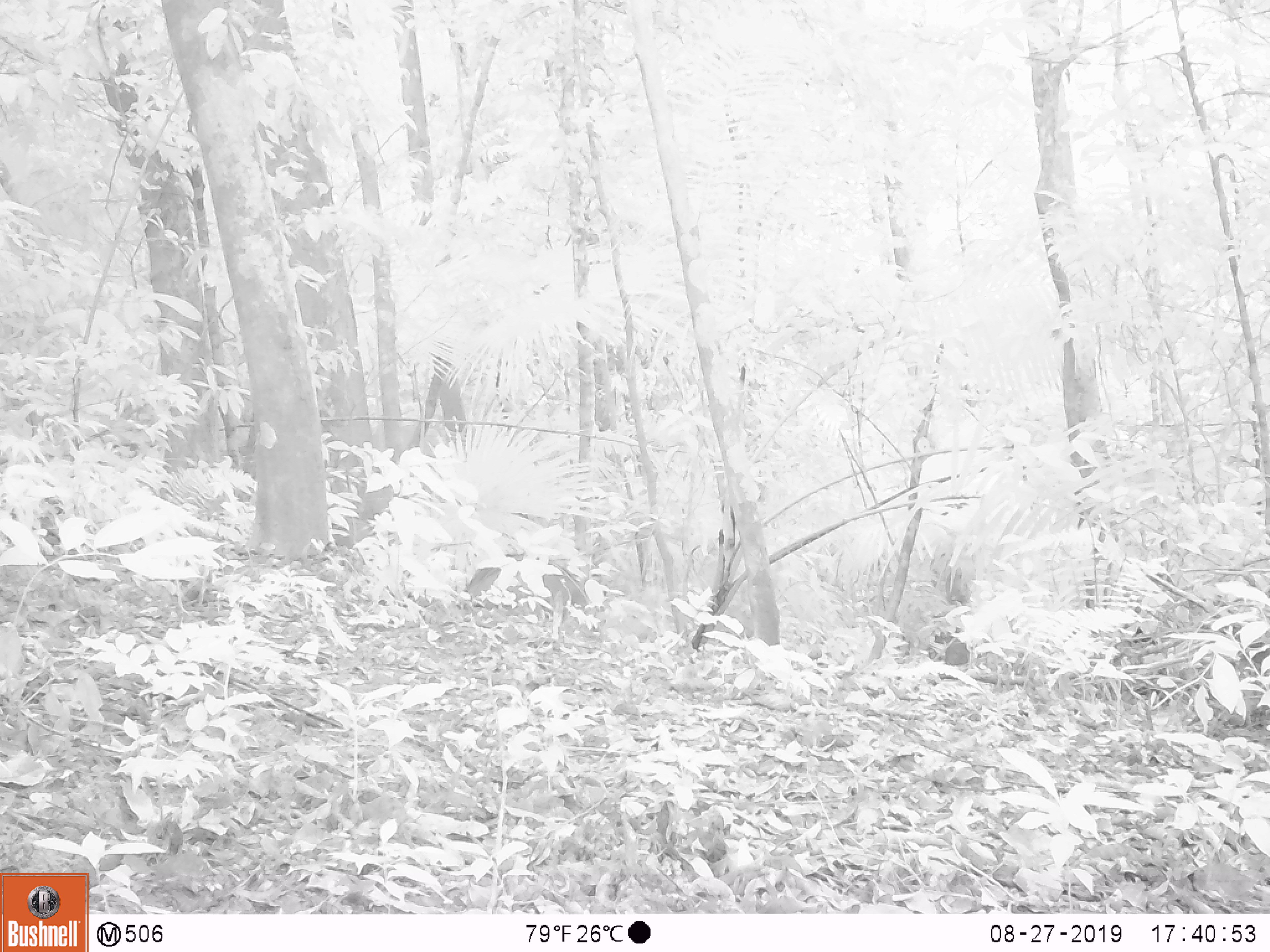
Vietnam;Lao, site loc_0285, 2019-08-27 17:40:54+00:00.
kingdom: Animalia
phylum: Chordata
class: Mammalia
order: Artiodactyla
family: Suidae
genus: Sus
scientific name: Sus scrofa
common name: eurasian wild pig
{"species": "eurasian wild pig (Sus scrofa)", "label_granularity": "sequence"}